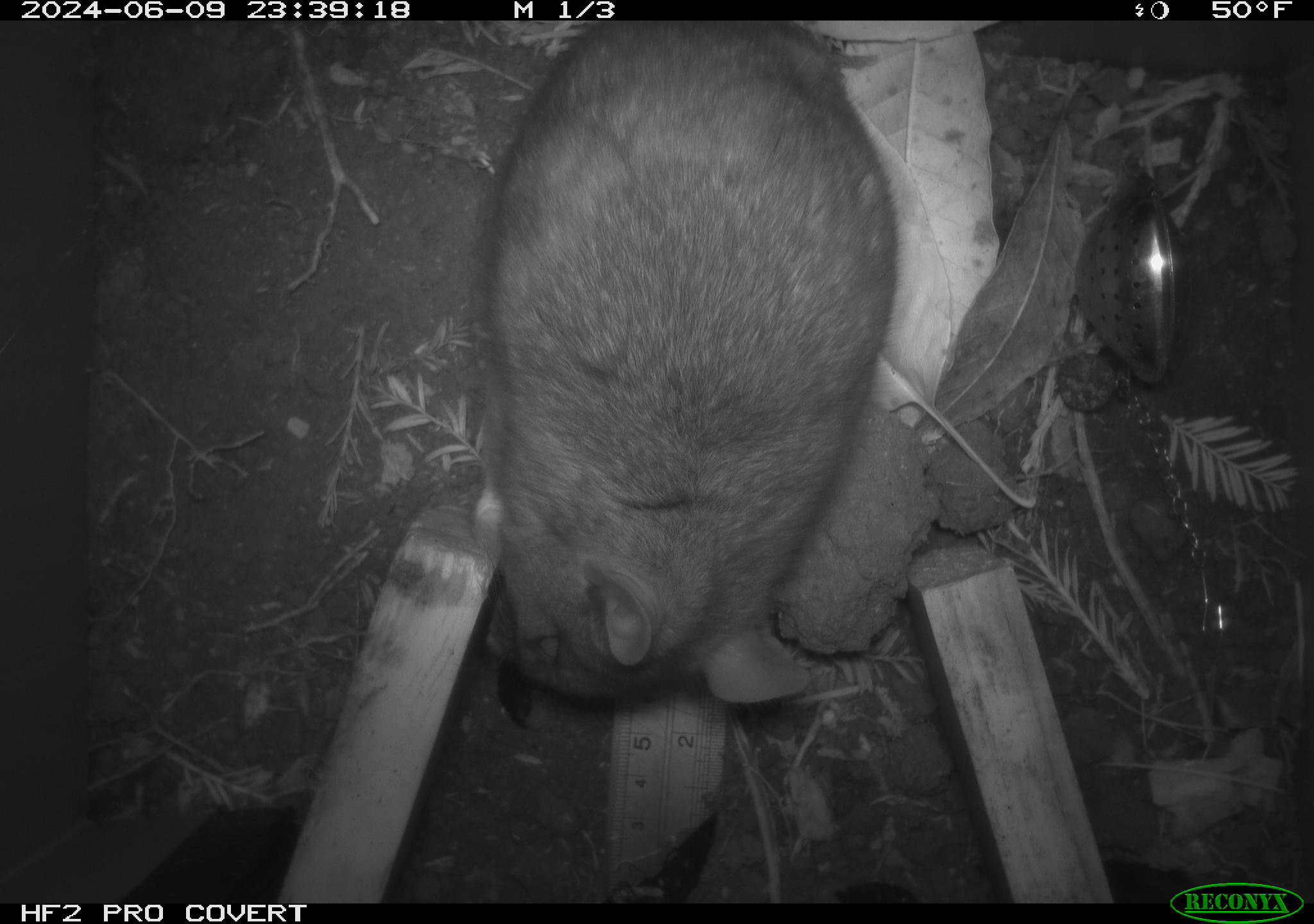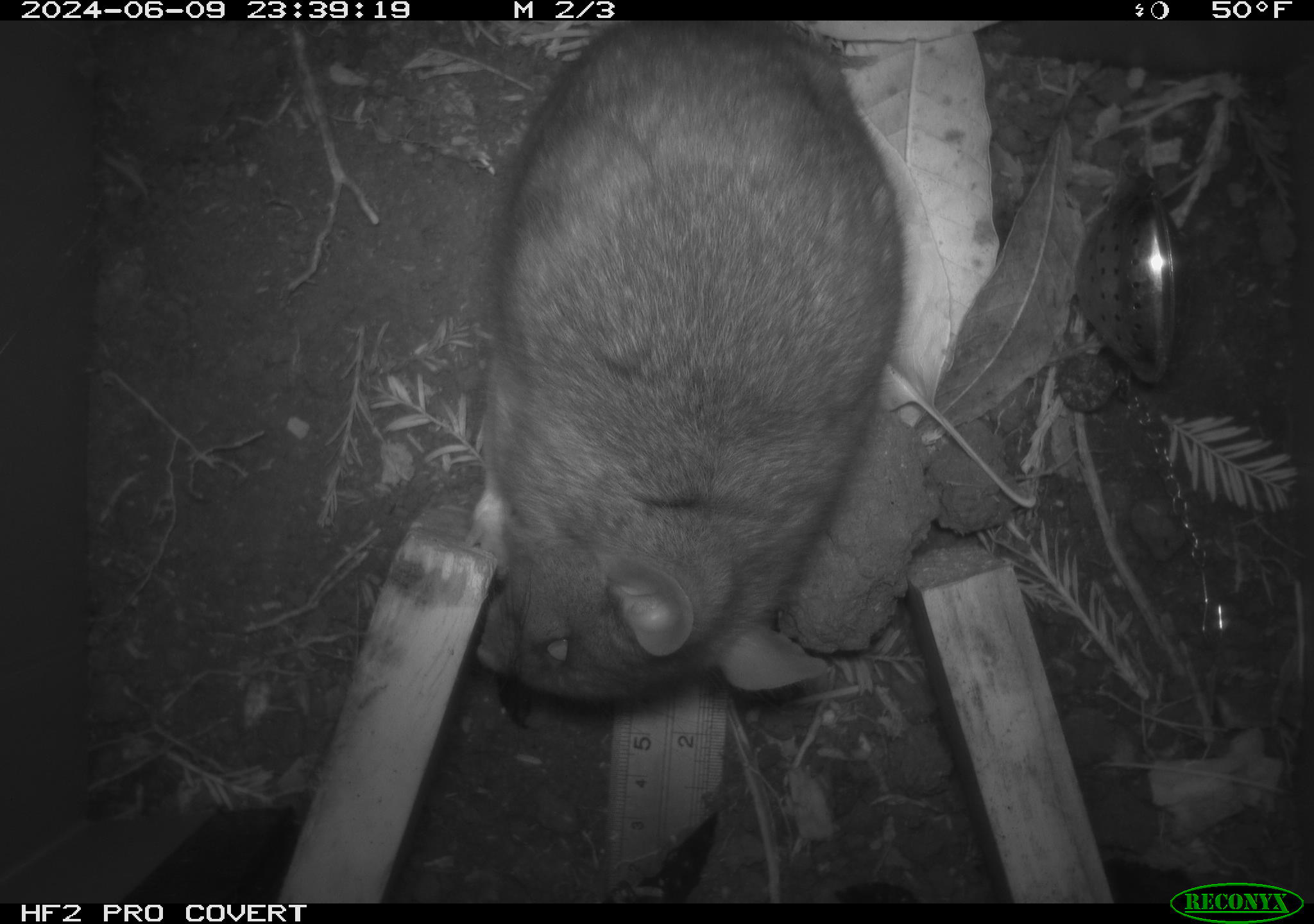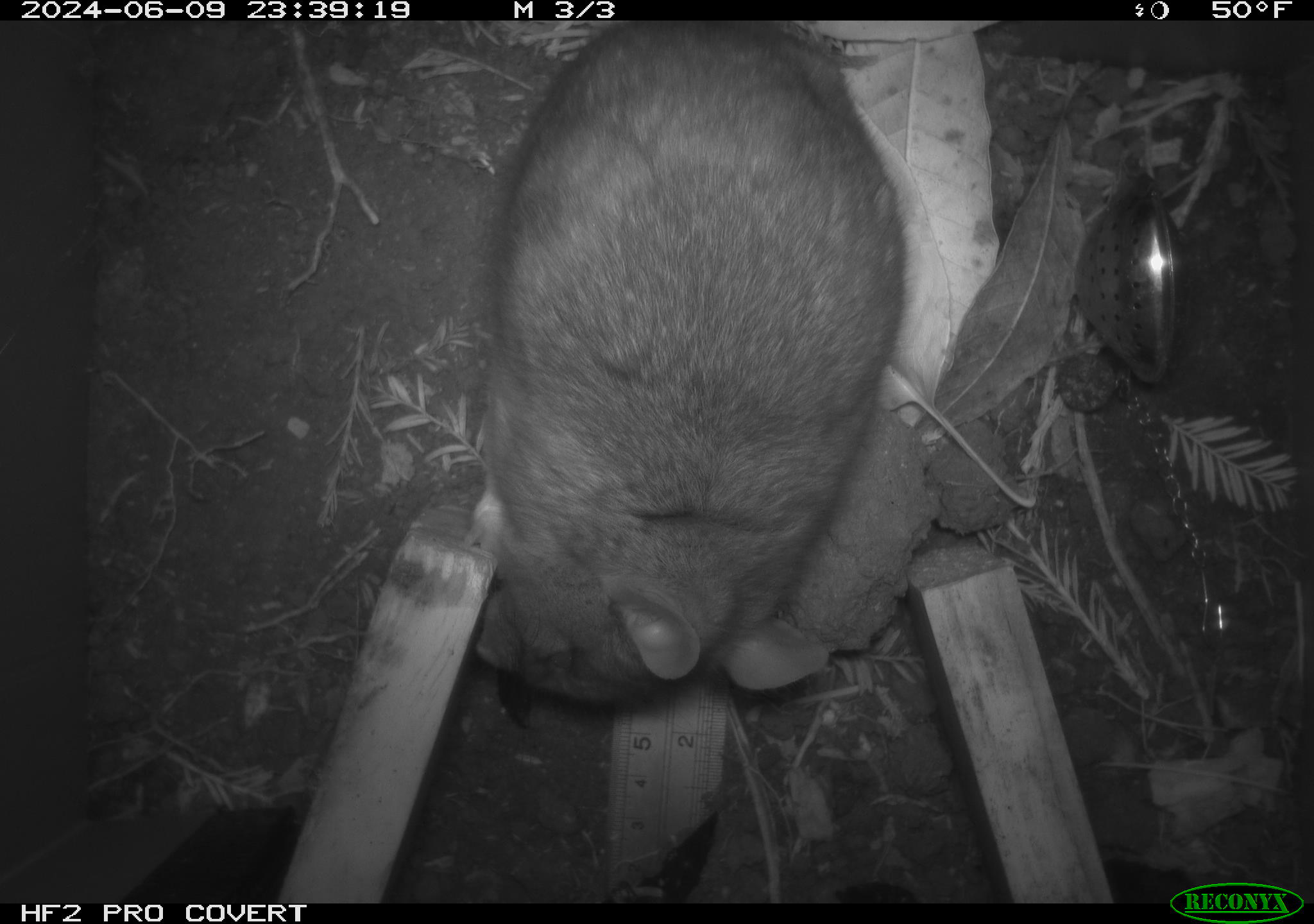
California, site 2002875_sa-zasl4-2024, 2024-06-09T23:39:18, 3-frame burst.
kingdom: Animalia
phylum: Chordata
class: Mammalia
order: Rodentia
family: Cricetidae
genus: Neotoma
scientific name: Neotoma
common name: pack rat or woodrat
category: neotoma species